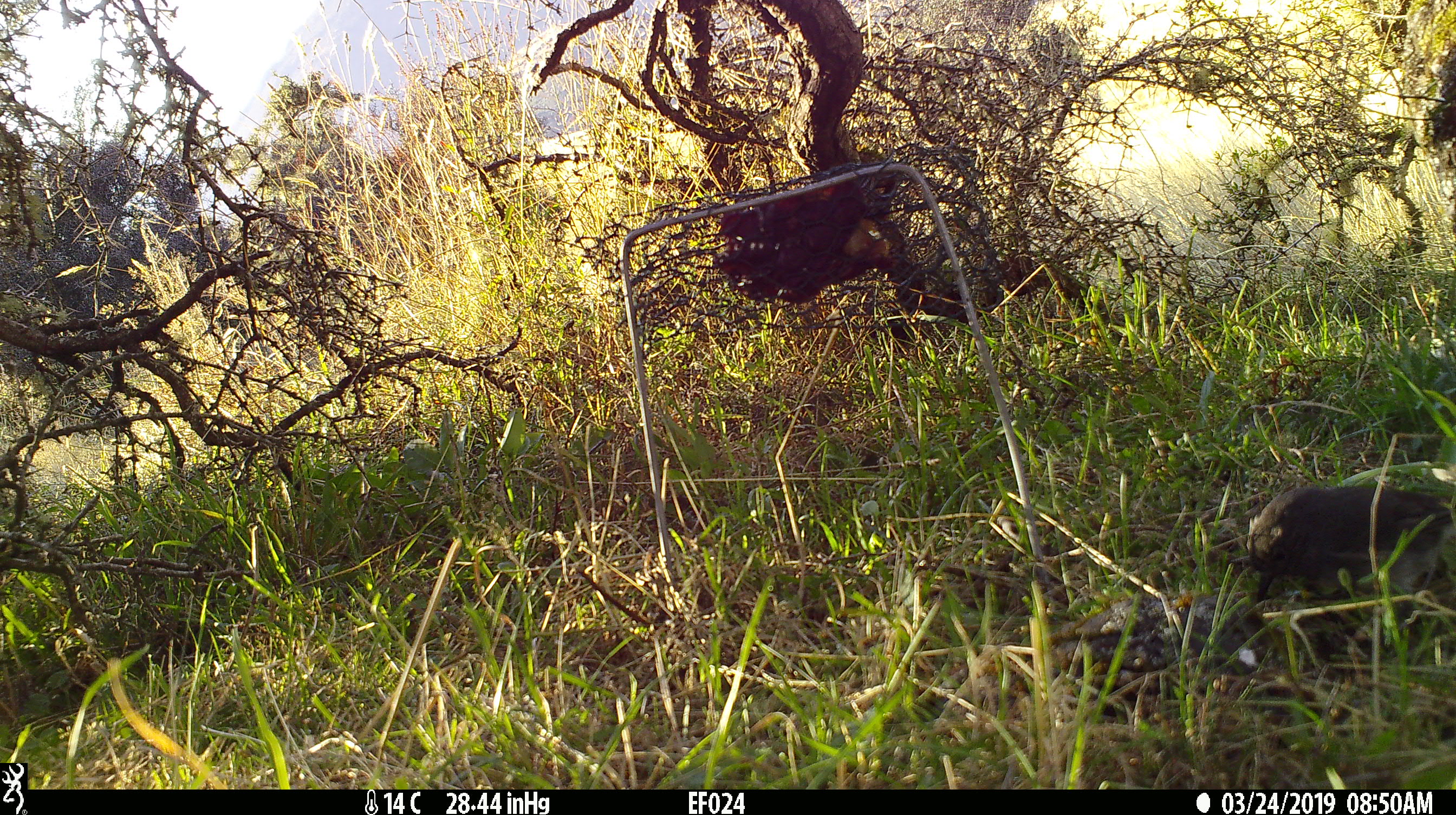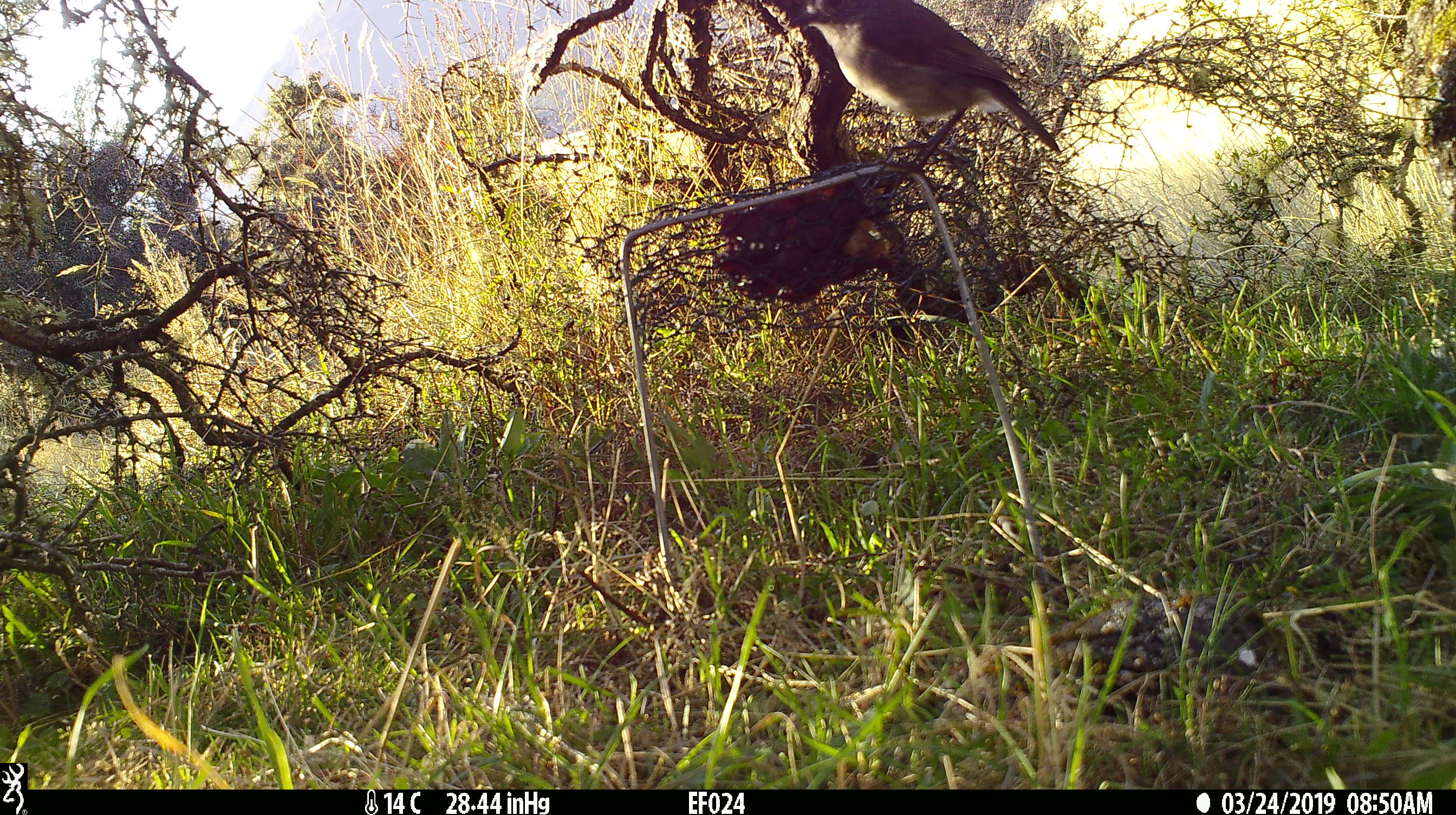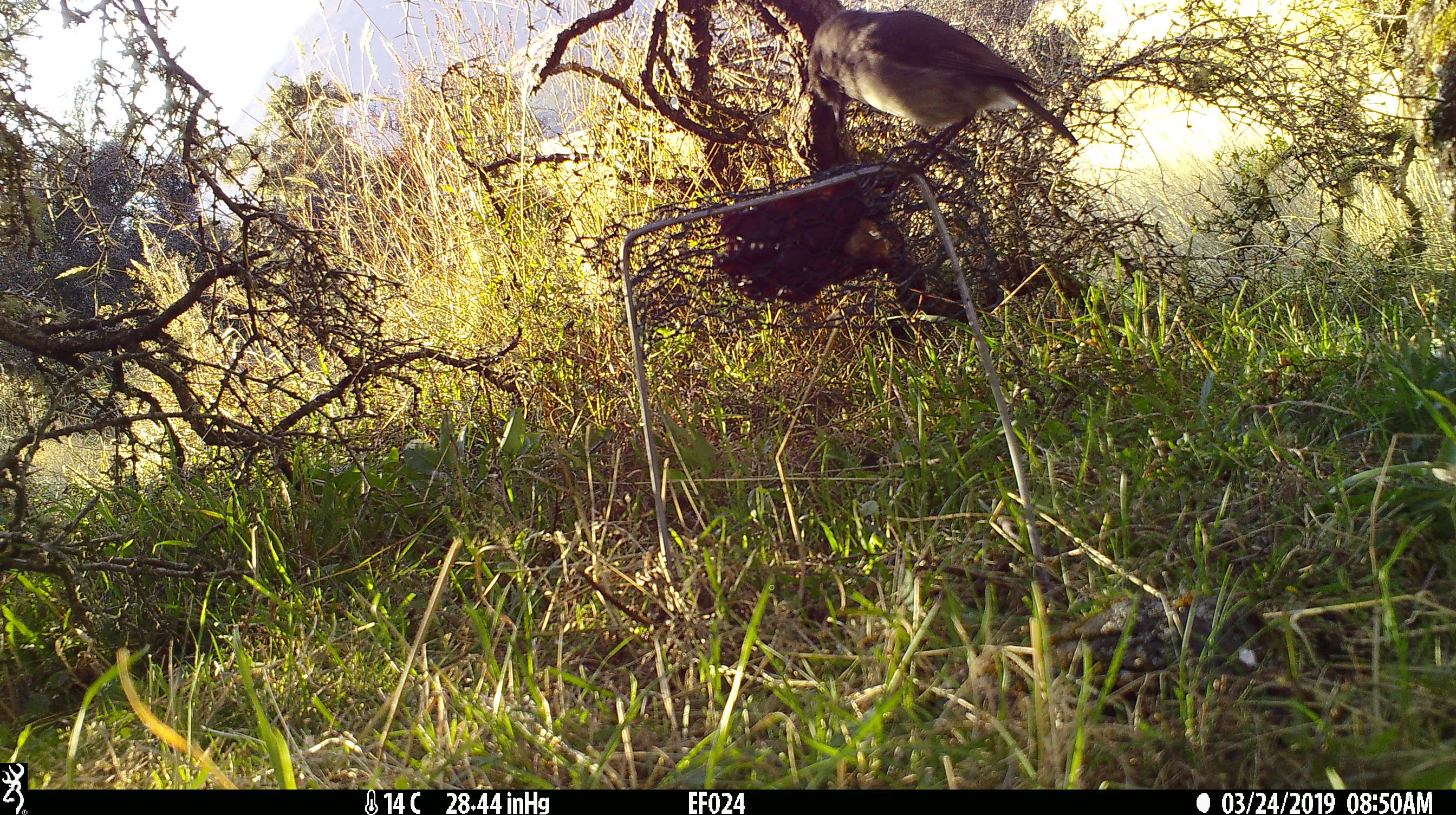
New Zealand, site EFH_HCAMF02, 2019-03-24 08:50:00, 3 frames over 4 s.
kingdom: Animalia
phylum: Chordata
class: Aves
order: Passeriformes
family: Petroicidae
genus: Petroica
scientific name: Petroica australis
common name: new zealand robin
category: robin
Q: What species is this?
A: Robin (new zealand robin) (Petroica australis).